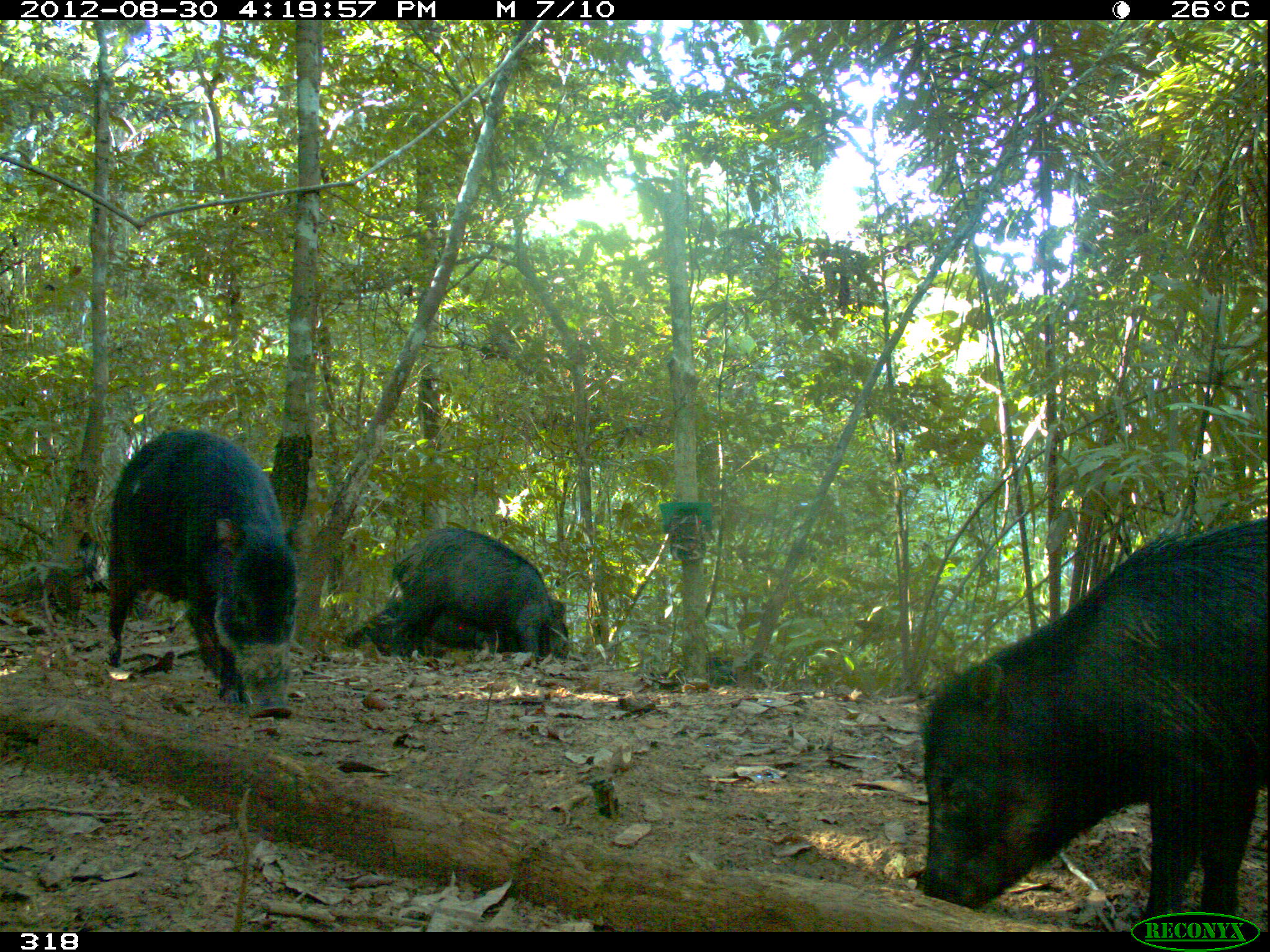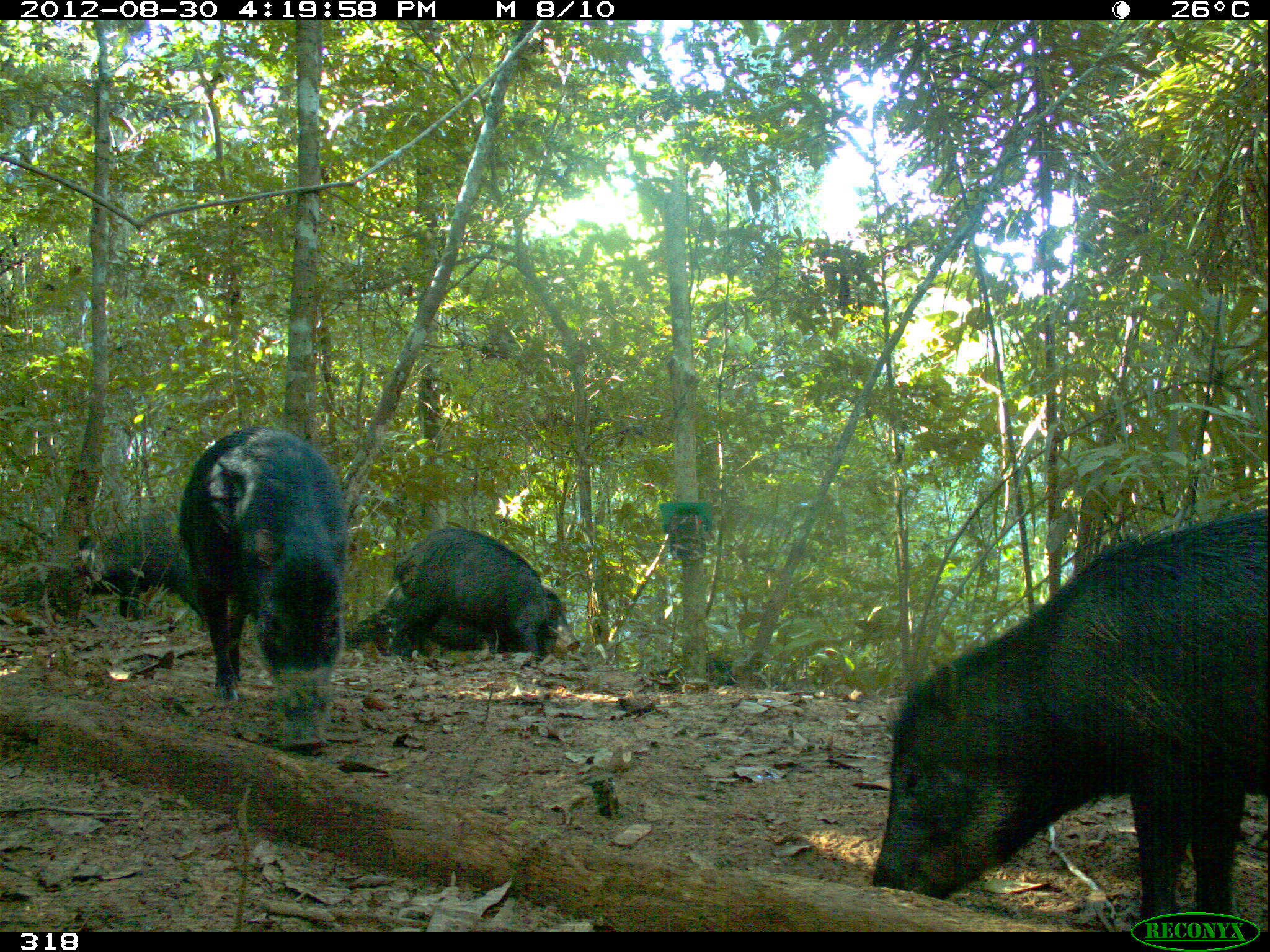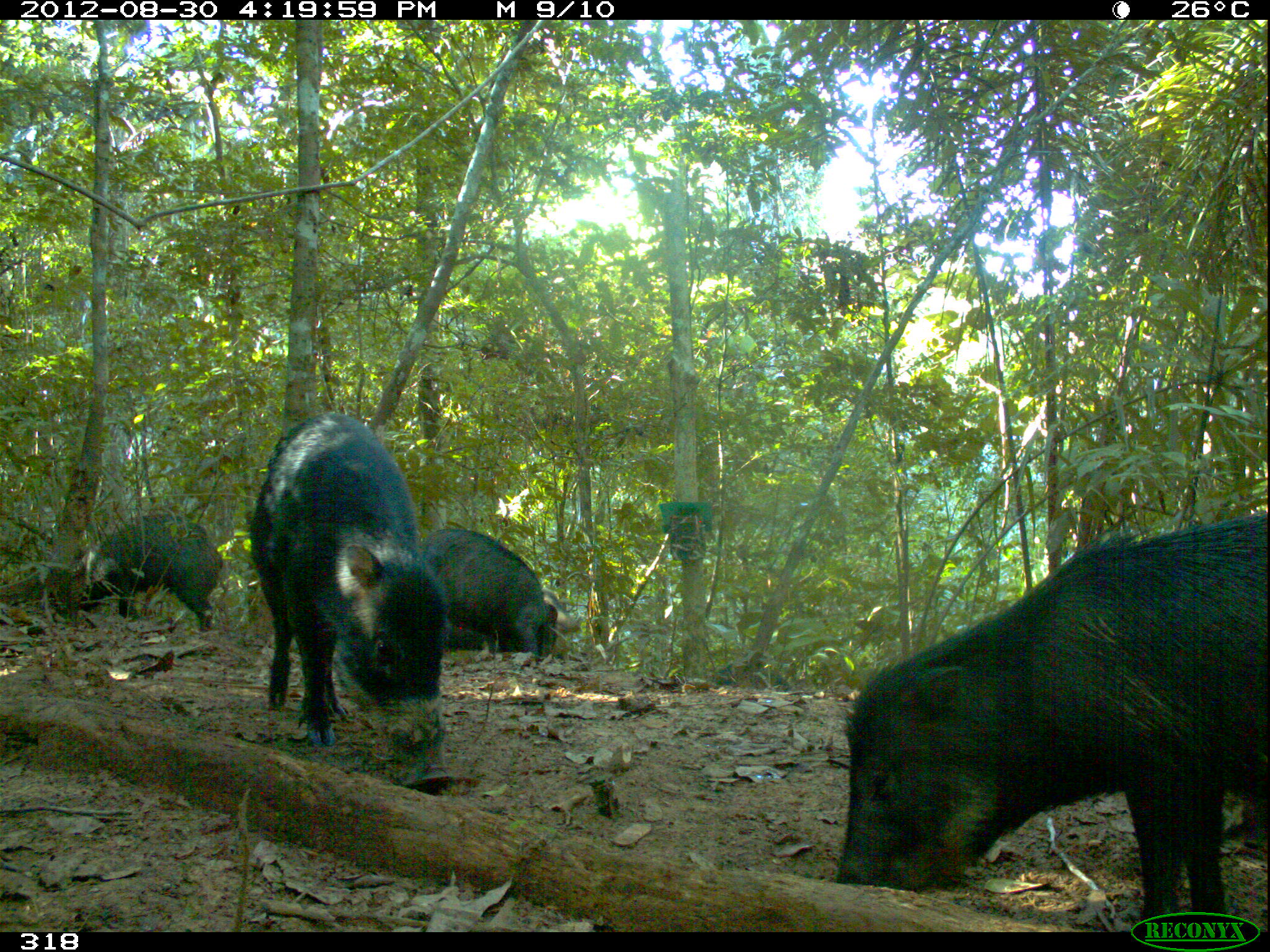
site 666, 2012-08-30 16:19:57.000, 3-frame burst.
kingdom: Animalia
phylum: Chordata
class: Mammalia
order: Artiodactyla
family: Tayassuidae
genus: Tayassu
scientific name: Tayassu pecari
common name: white-lipped peccary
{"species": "Tayassu pecari (white-lipped peccary)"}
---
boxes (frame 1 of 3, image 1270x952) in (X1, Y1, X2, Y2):
tayassu pecari: (918, 513, 1267, 917); (108, 429, 298, 717); (393, 528, 568, 661); (342, 596, 510, 658); (16, 533, 108, 596); (661, 656, 773, 689)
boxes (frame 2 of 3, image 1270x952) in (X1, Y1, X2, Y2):
tayassu pecari: (871, 508, 1267, 918); (177, 424, 344, 752); (389, 527, 579, 667); (380, 581, 579, 666); (78, 511, 209, 631); (343, 582, 507, 657); (656, 655, 789, 691)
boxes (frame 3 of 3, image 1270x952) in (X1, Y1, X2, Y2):
tayassu pecari: (836, 508, 1267, 923); (249, 414, 453, 795); (422, 527, 557, 664); (78, 515, 223, 632); (447, 587, 577, 659); (711, 661, 791, 691)